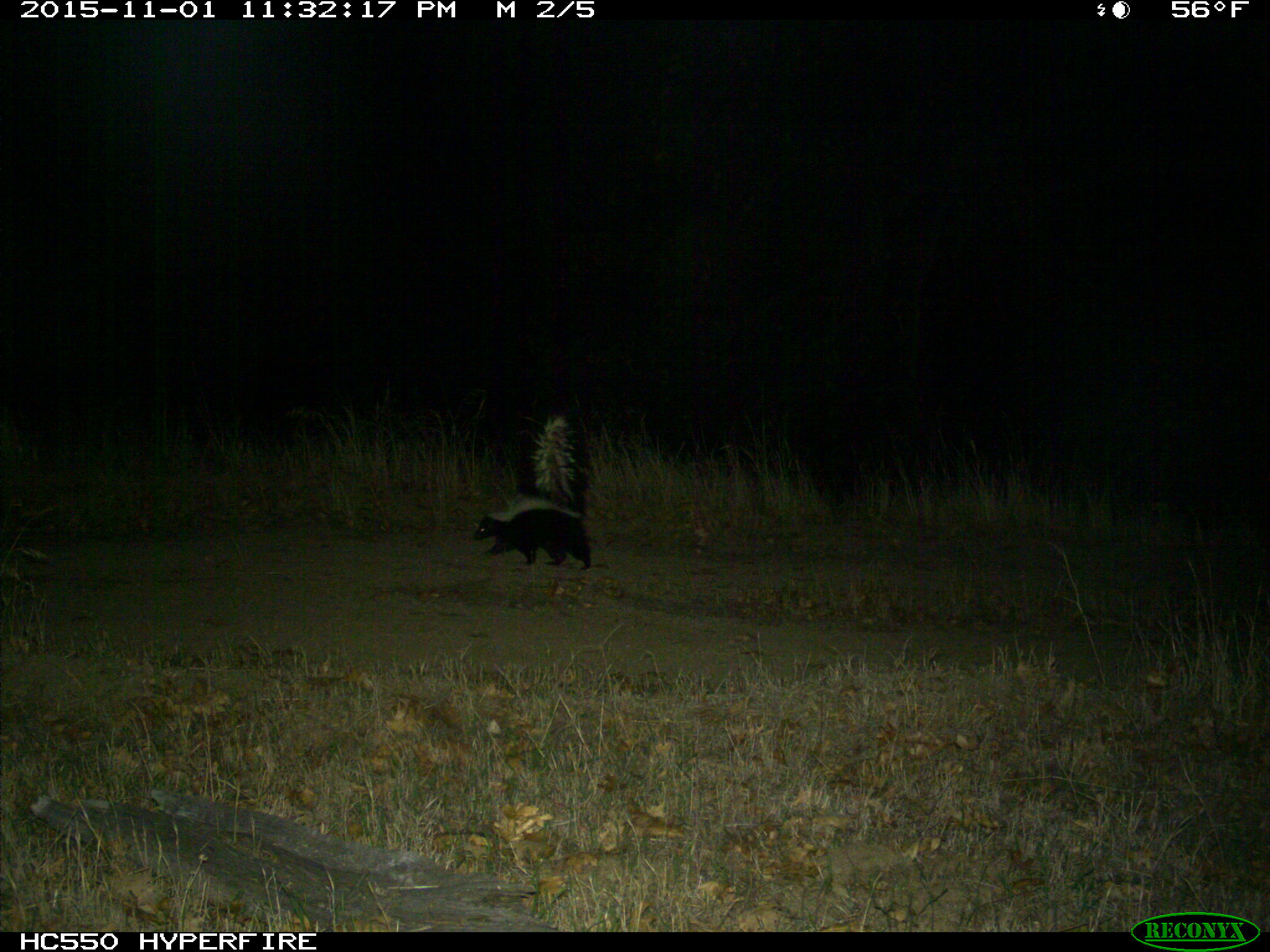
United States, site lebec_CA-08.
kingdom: Animalia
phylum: Chordata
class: Mammalia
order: Carnivora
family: Mephitidae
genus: Mephitis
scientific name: Mephitis mephitis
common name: striped skunk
Mephitis mephitis (striped skunk).